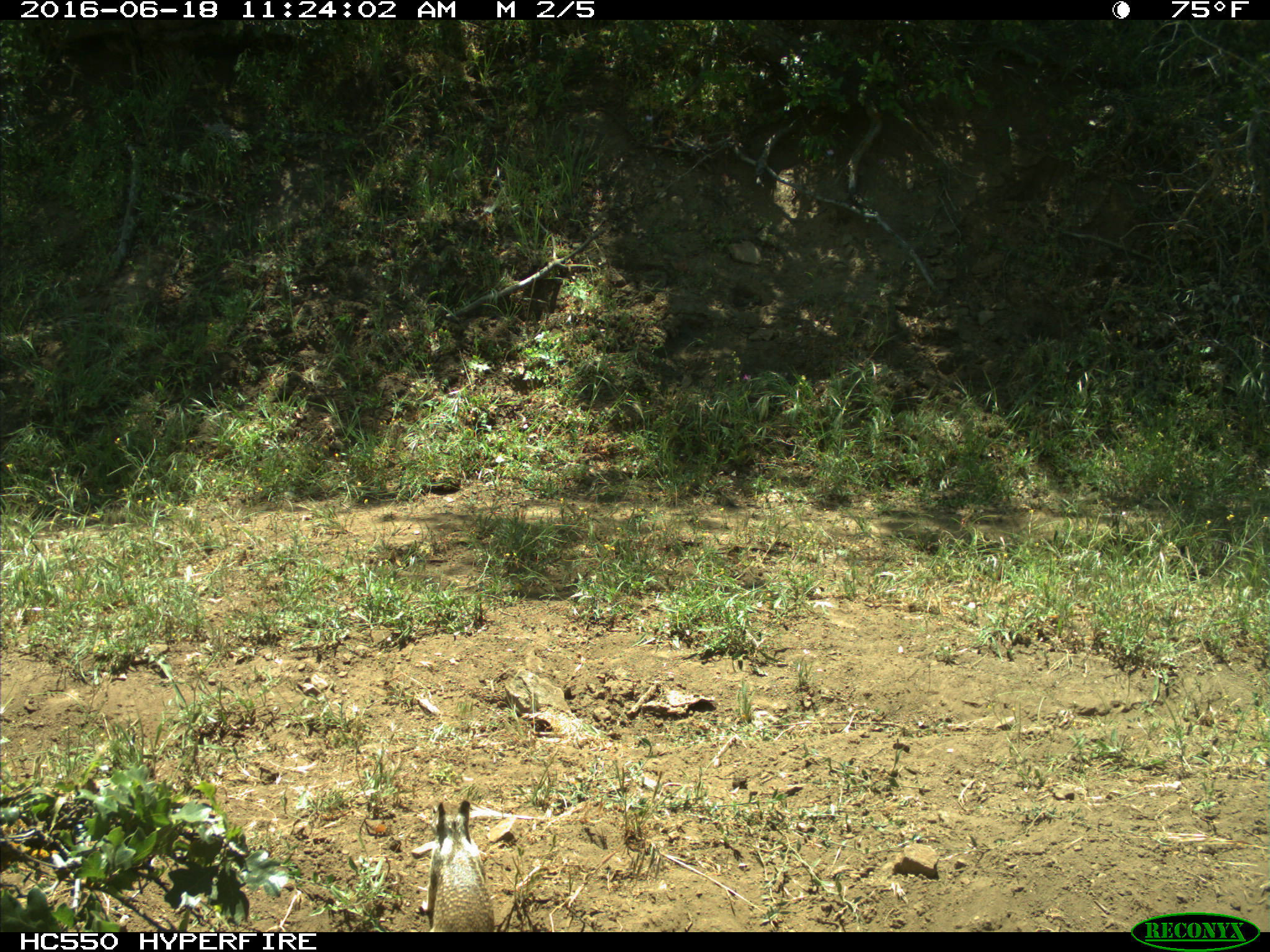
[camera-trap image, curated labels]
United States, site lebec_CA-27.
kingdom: Animalia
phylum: Chordata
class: Mammalia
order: Rodentia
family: Sciuridae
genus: Otospermophilus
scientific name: Otospermophilus beecheyi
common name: california ground squirrel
Otospermophilus beecheyi (california ground squirrel).